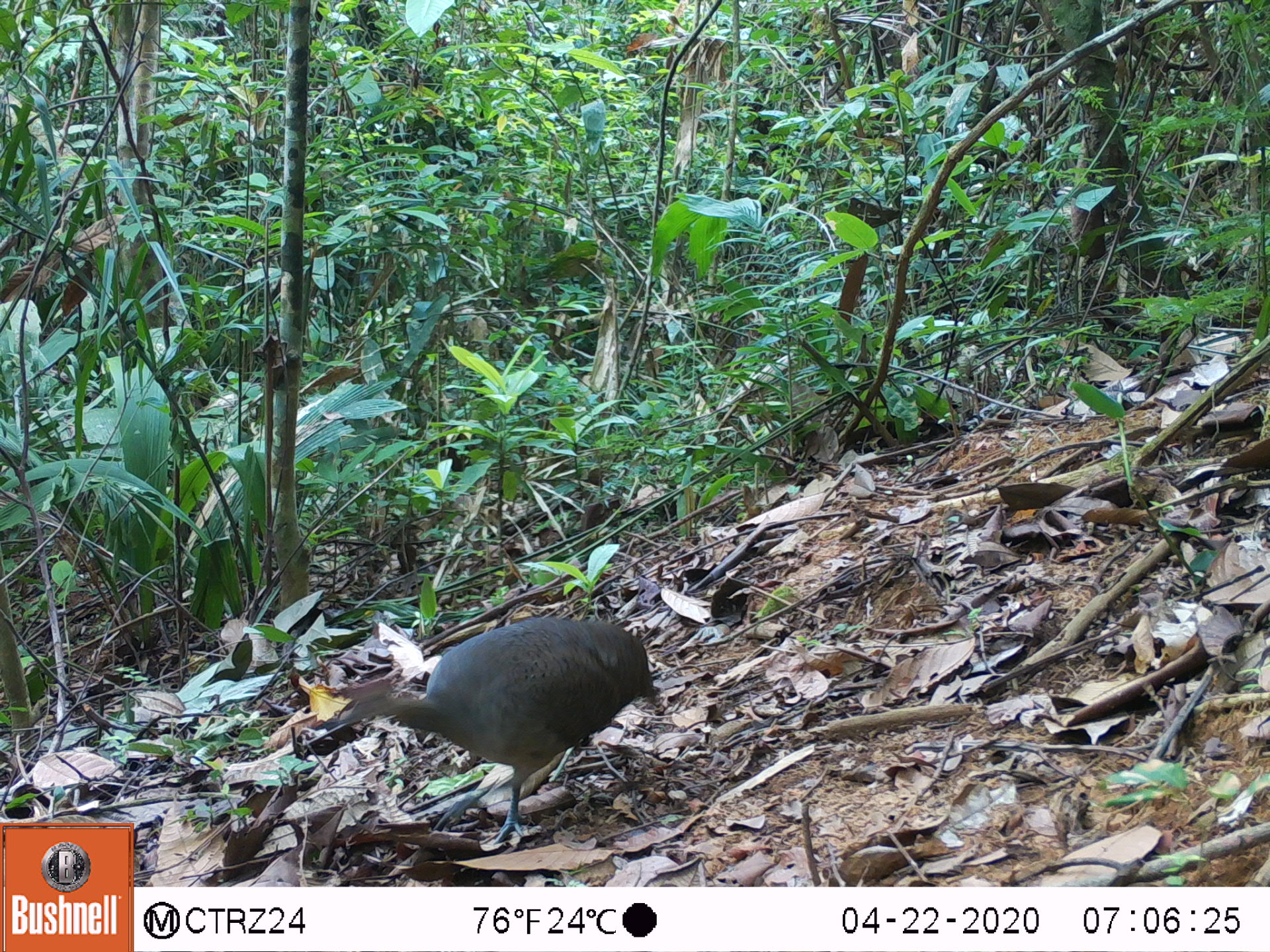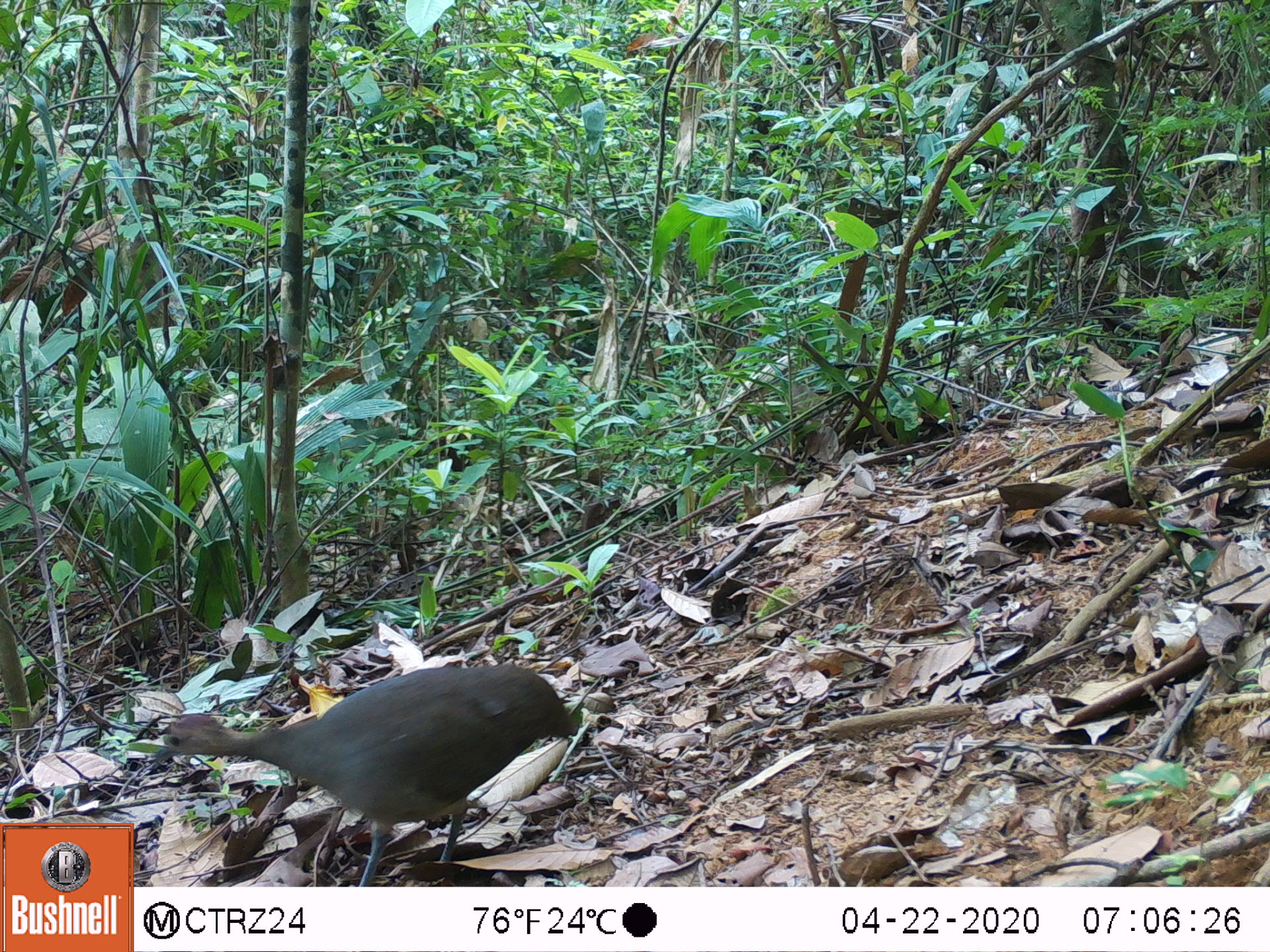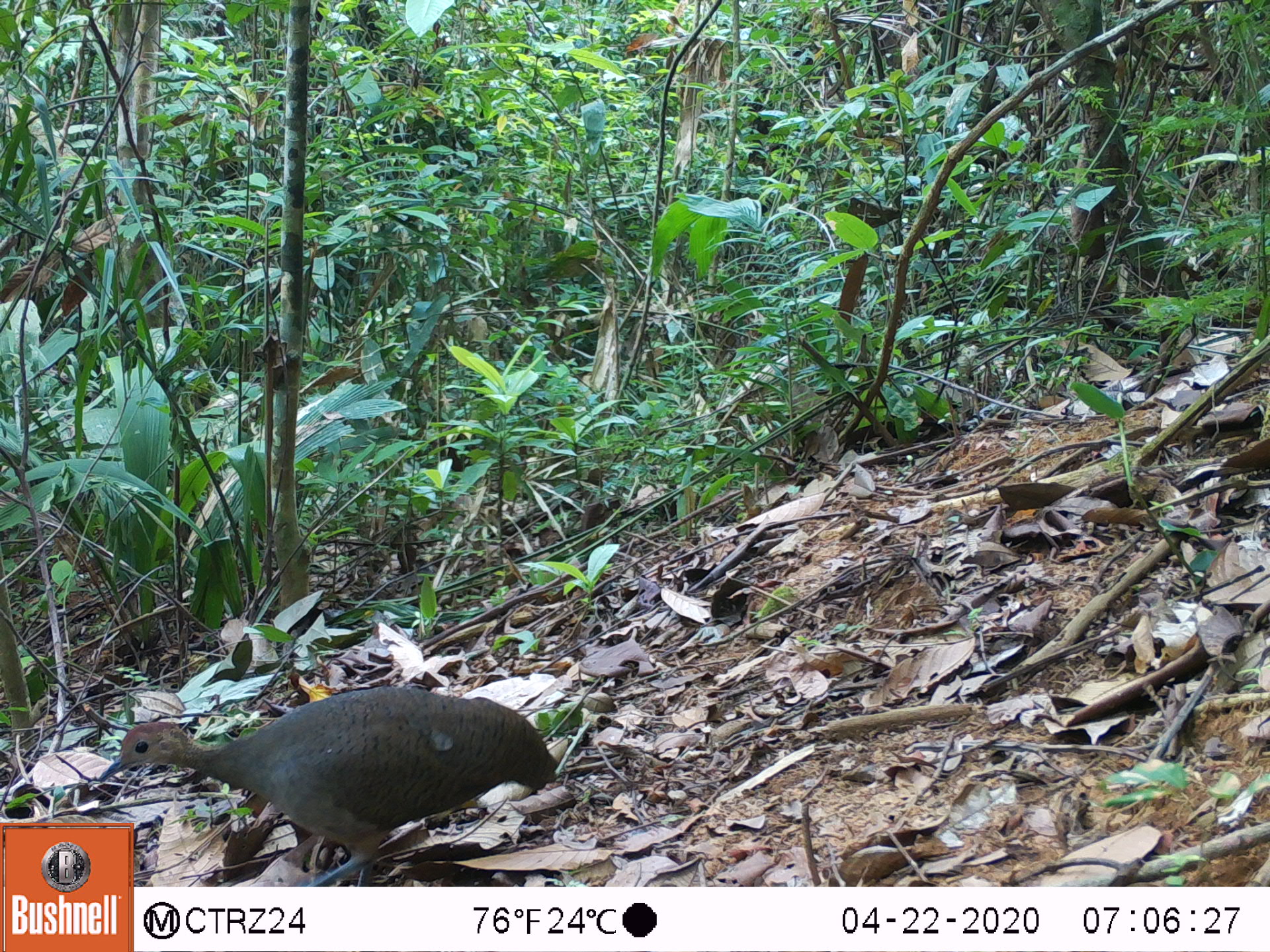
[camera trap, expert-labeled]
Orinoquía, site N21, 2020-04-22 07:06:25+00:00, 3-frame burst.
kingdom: Animalia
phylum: Chordata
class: Aves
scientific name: Aves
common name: bird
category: unknown bird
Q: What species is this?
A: Unknown bird (bird) (Aves).